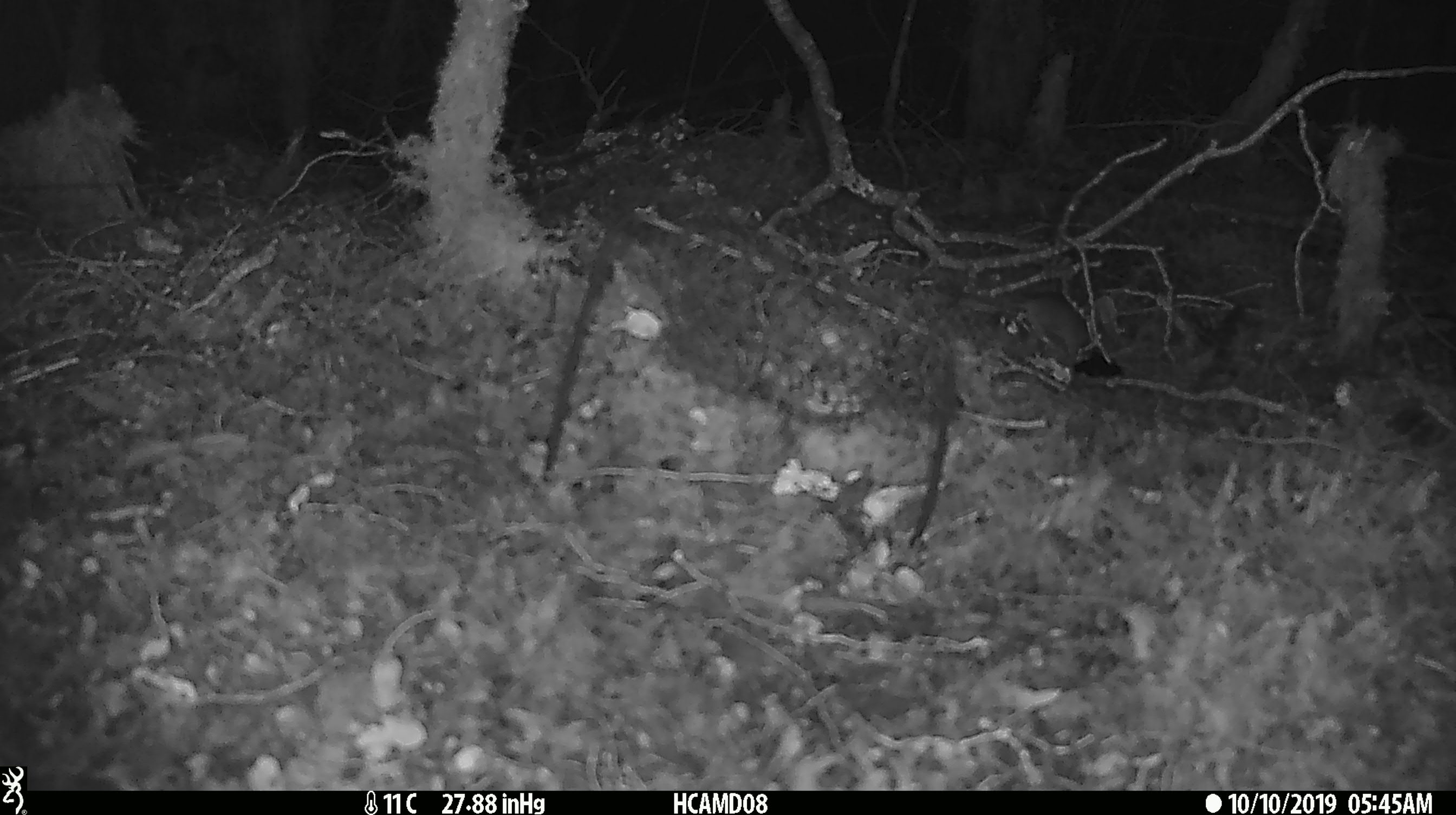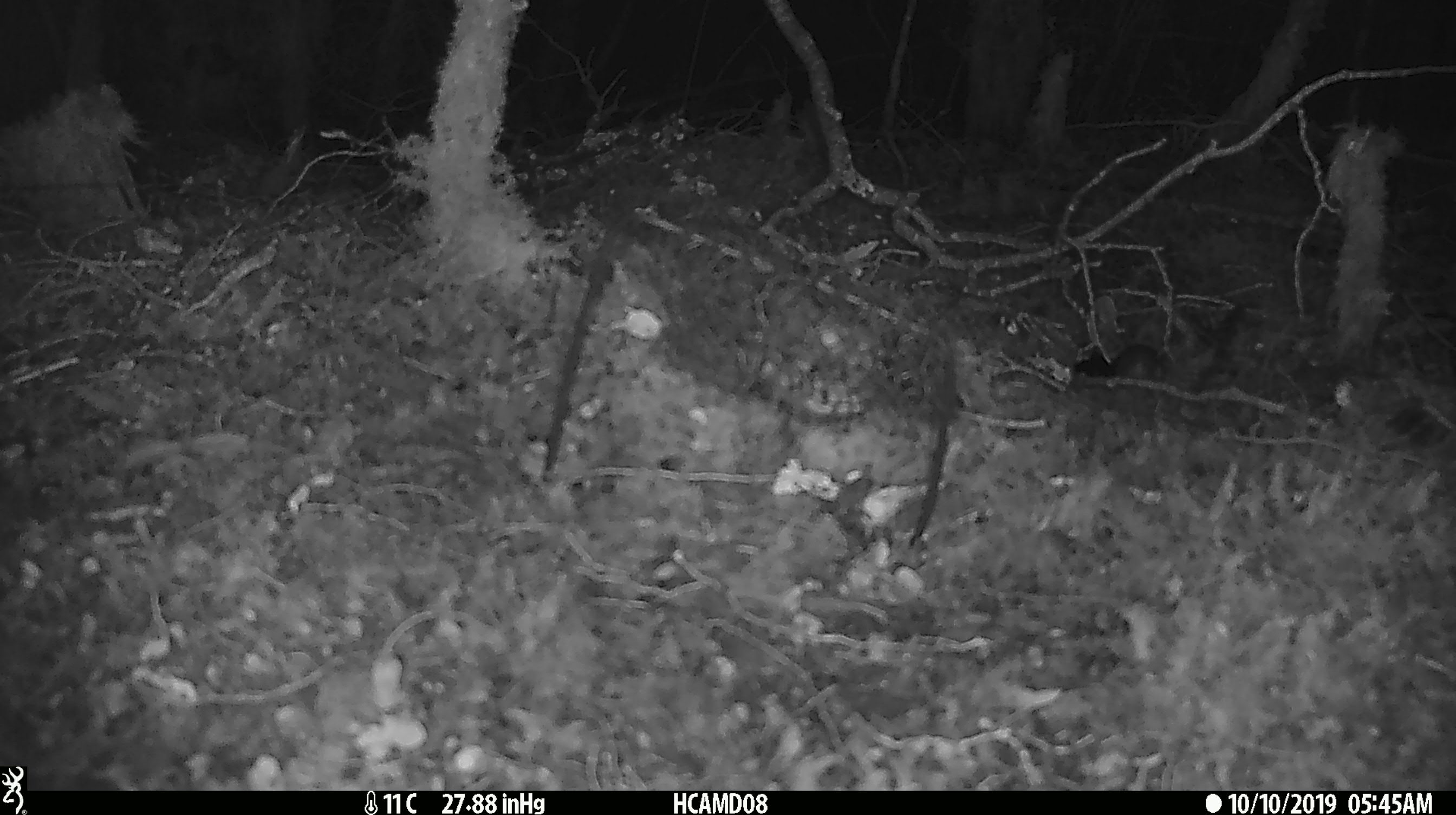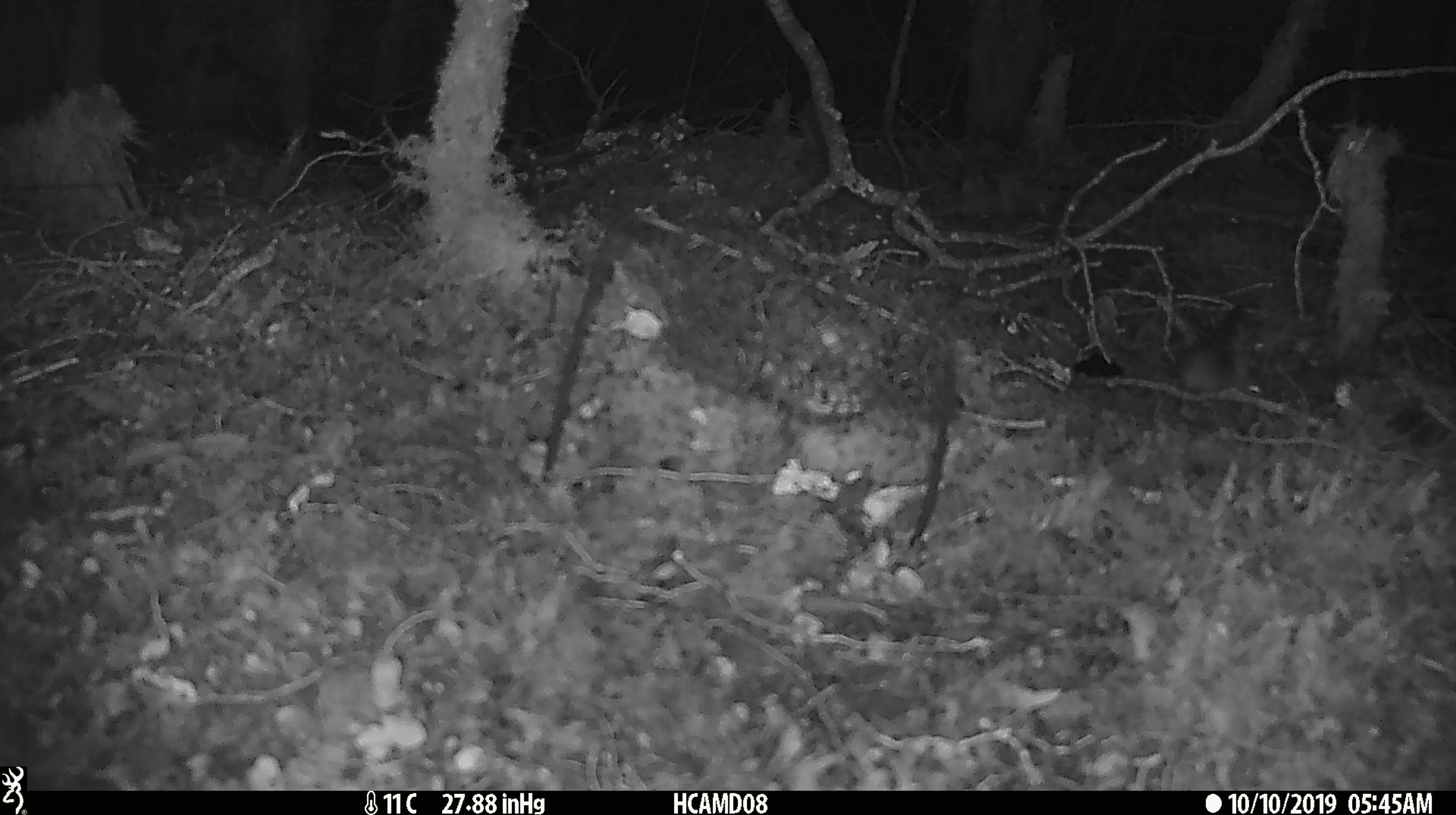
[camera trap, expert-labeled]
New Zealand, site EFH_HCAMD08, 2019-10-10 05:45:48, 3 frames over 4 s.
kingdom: Animalia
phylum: Chordata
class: Mammalia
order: Rodentia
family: Muridae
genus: Mus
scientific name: Mus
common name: mouse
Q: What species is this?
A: Mouse (Mus).